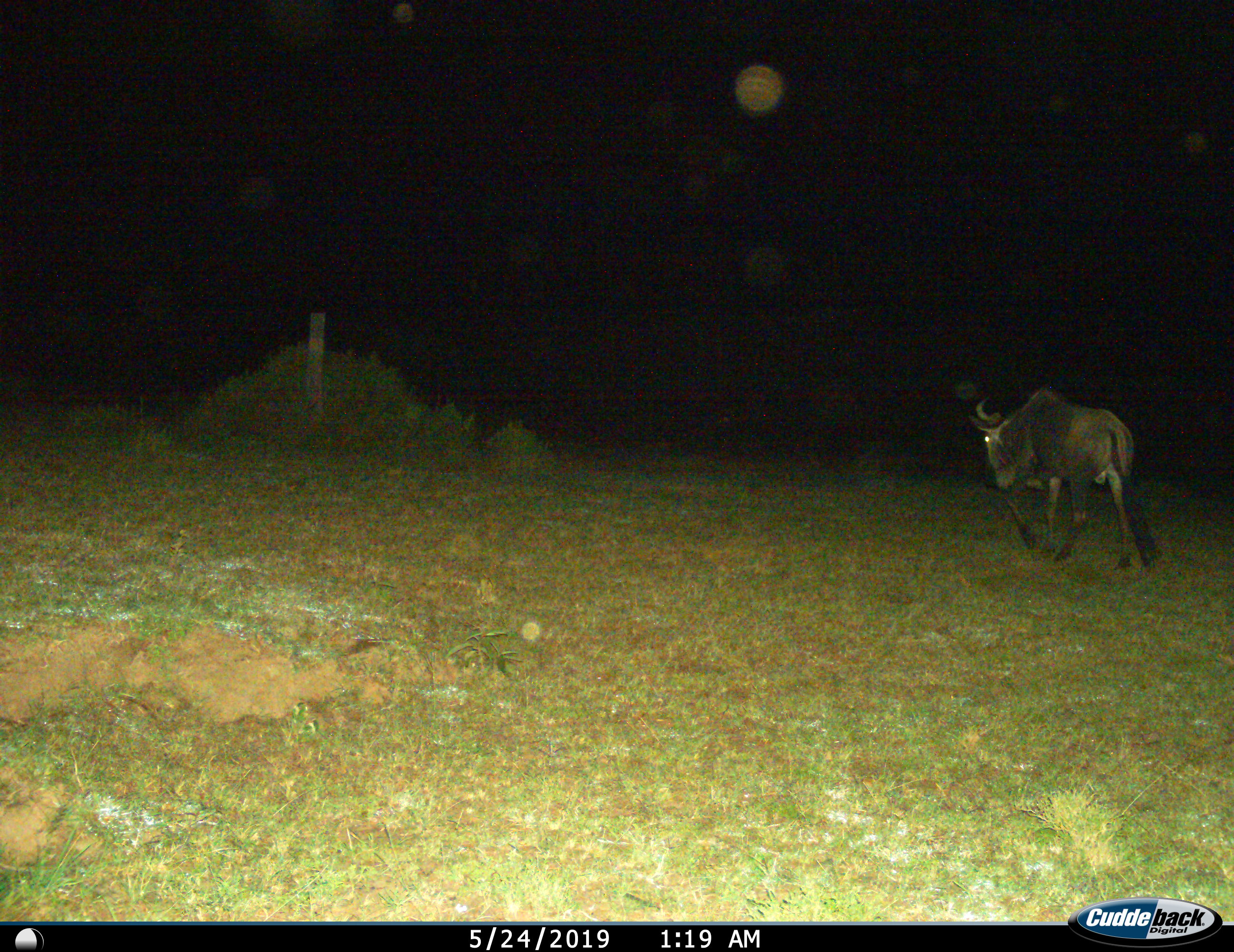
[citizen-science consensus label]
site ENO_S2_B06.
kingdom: Animalia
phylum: Chordata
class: Mammalia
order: Artiodactyla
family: Bovidae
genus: Connochaetes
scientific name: Connochaetes taurinus taurinus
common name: blue wildebeest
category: wildebeestblue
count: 1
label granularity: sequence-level